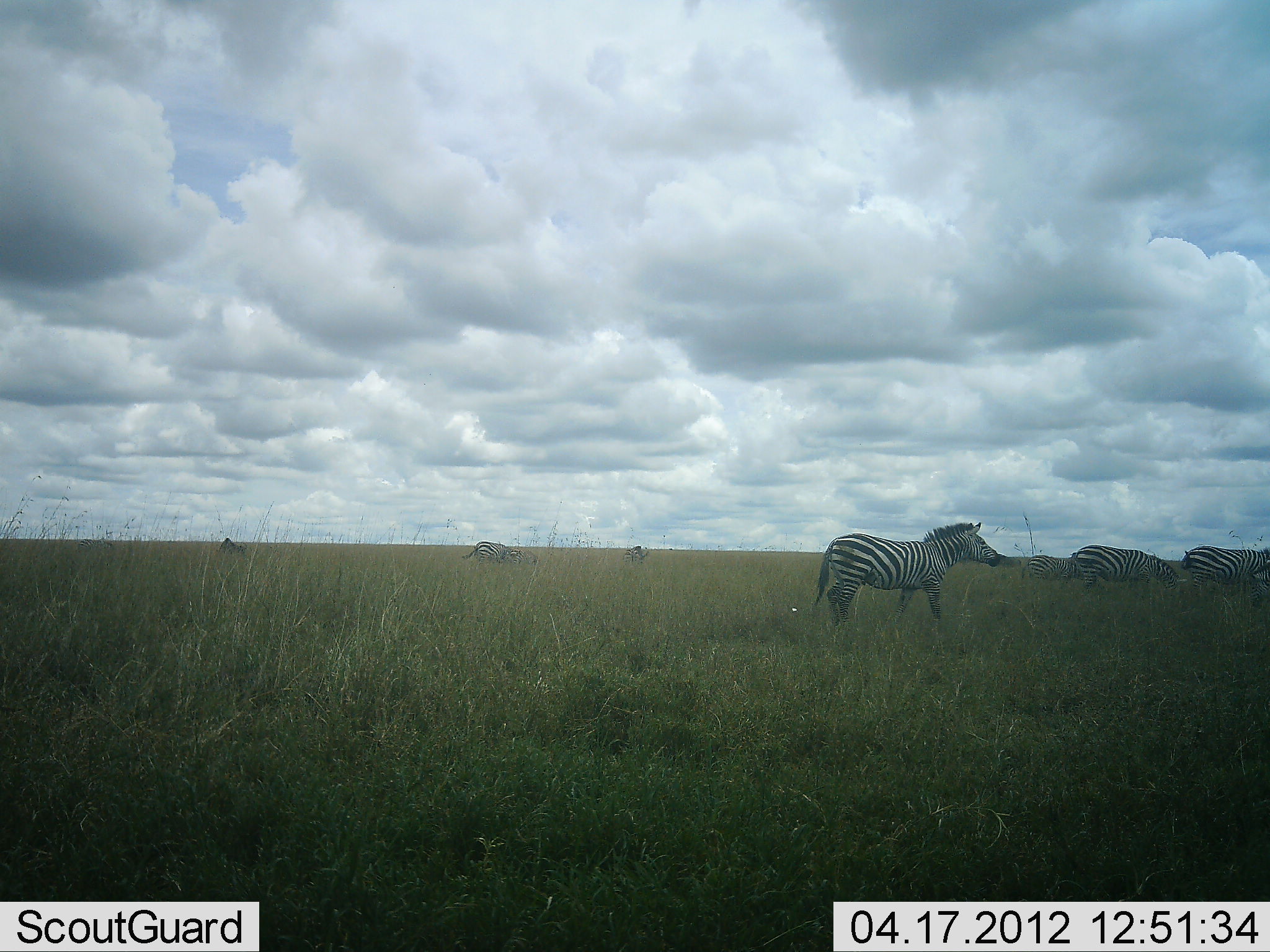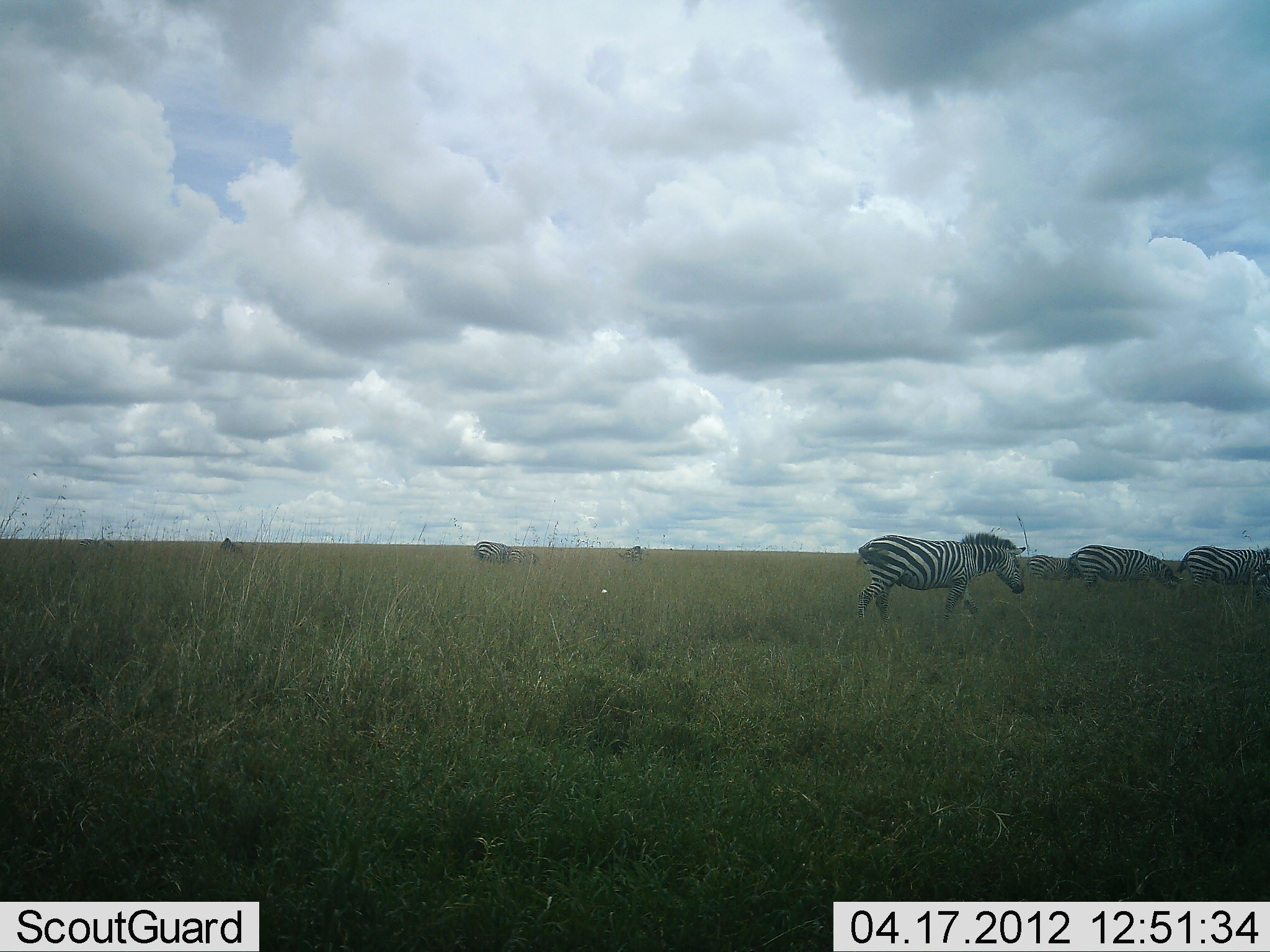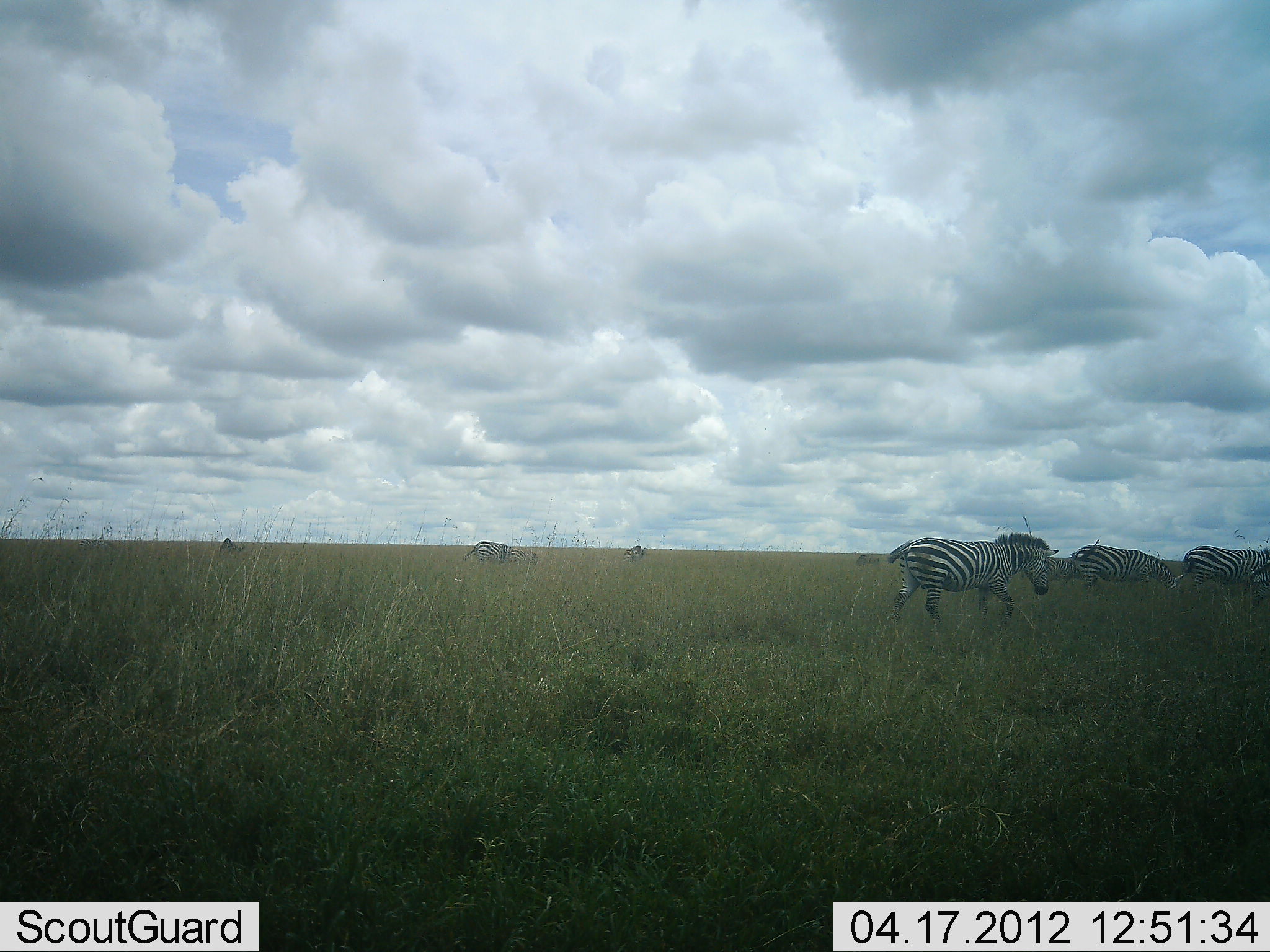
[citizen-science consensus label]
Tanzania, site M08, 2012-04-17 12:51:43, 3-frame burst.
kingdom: Animalia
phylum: Chordata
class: Mammalia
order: Perissodactyla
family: Equidae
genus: Equus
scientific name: Equus quagga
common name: plains zebra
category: zebra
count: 5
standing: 56%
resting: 0%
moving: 61%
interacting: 0%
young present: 0%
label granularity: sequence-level